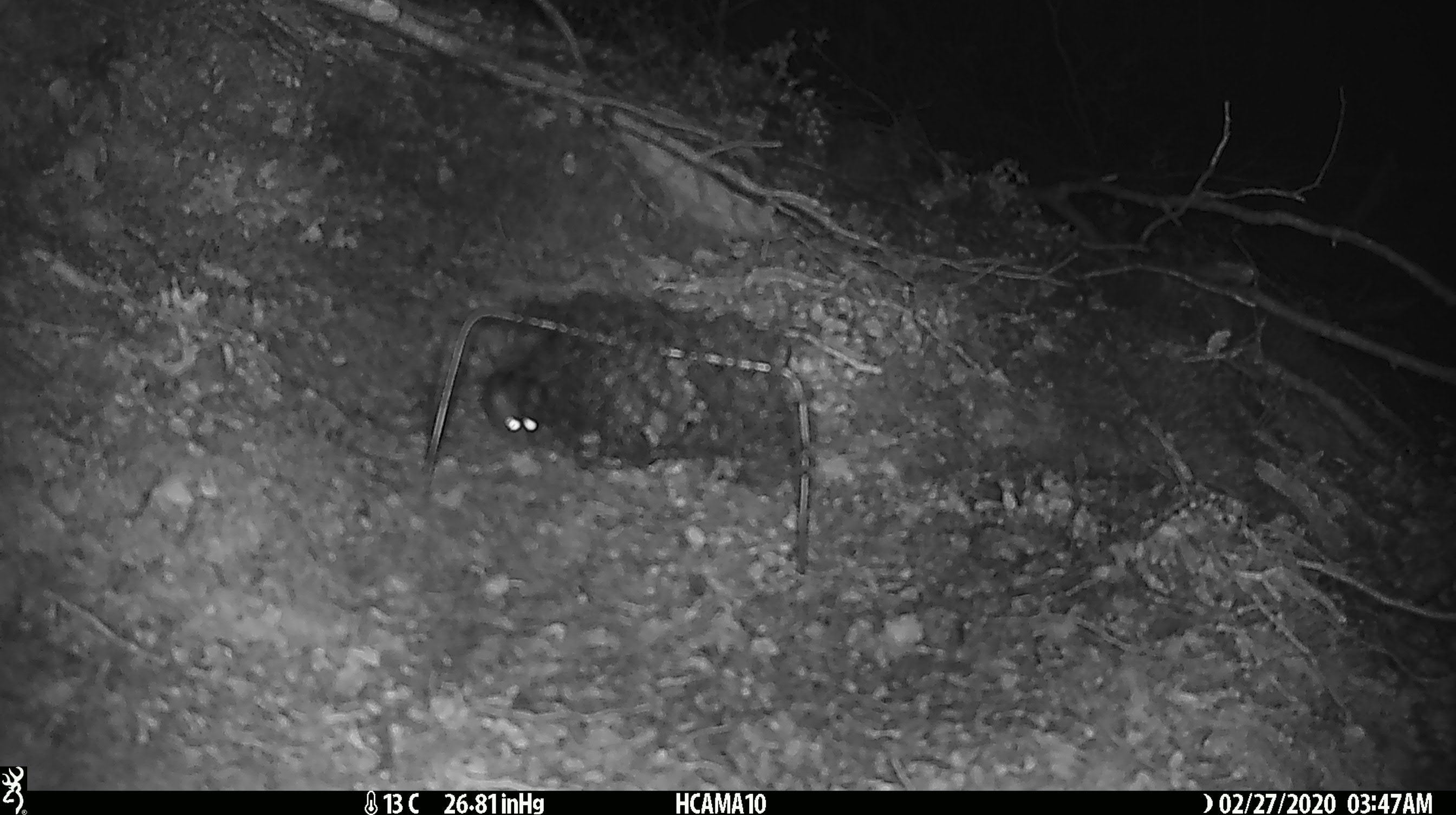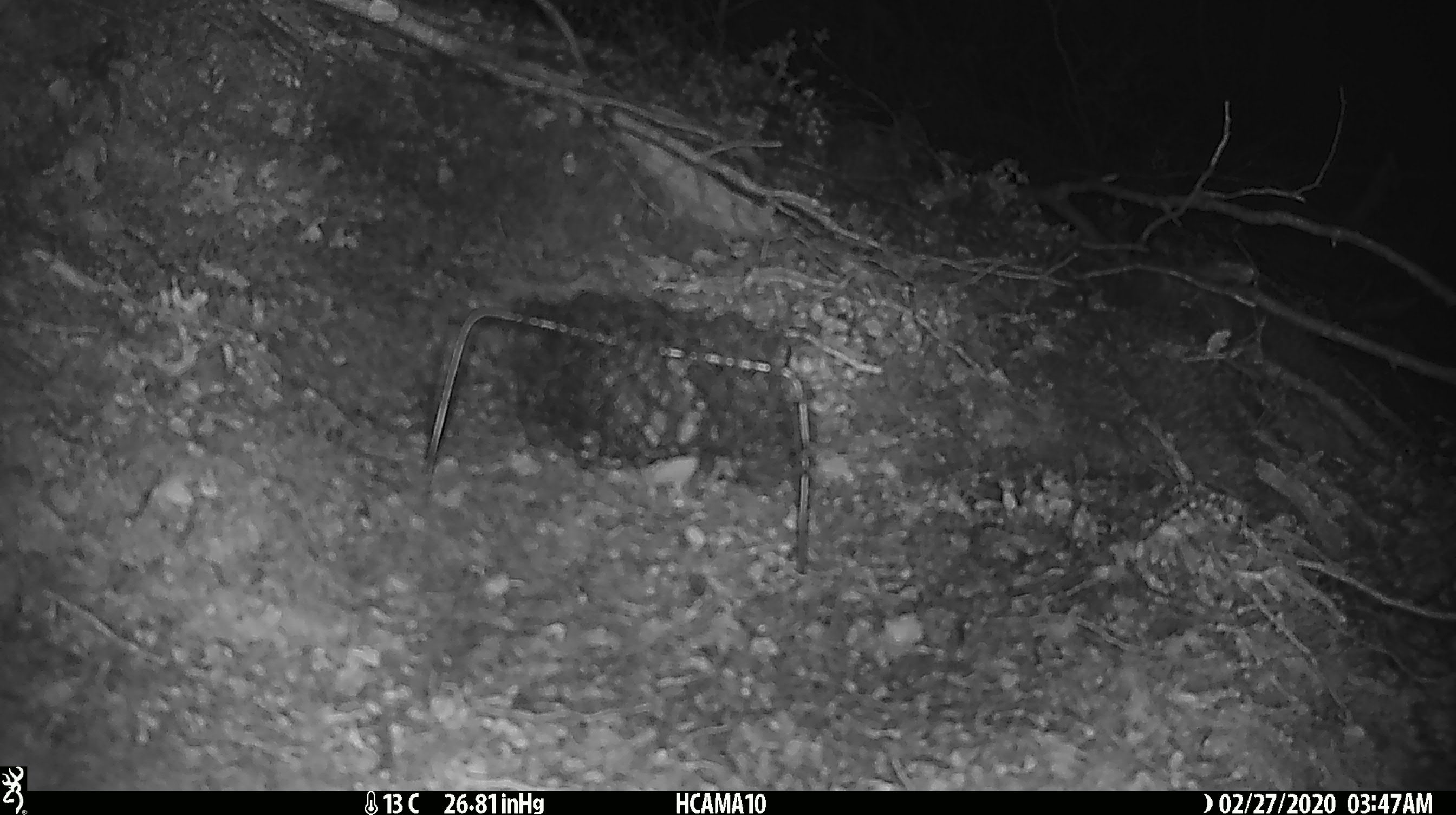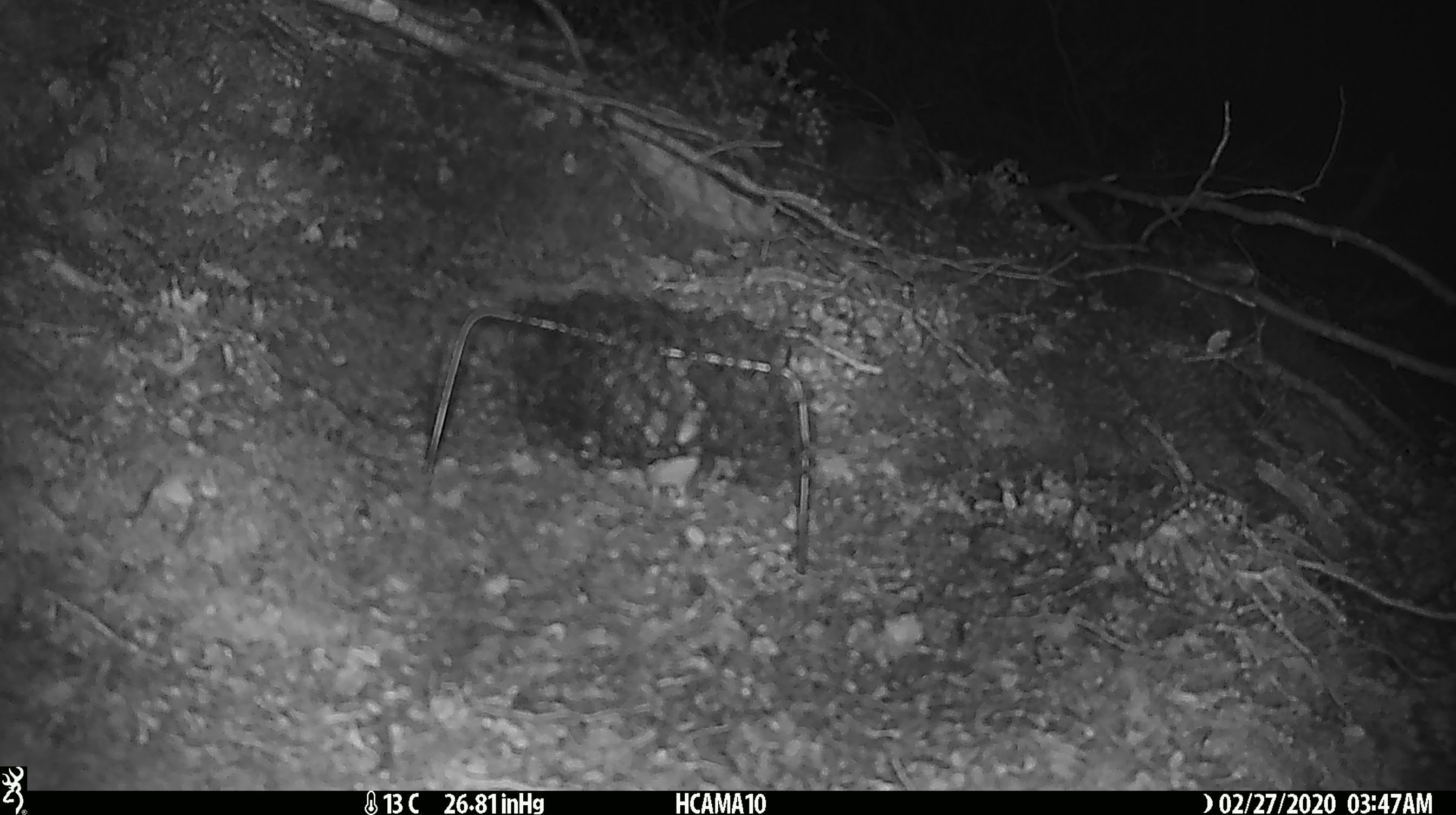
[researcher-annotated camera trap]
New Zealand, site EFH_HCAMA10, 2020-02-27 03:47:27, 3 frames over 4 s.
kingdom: Animalia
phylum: Chordata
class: Mammalia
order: Rodentia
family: Muridae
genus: Mus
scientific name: Mus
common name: mouse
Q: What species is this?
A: Mouse (Mus).